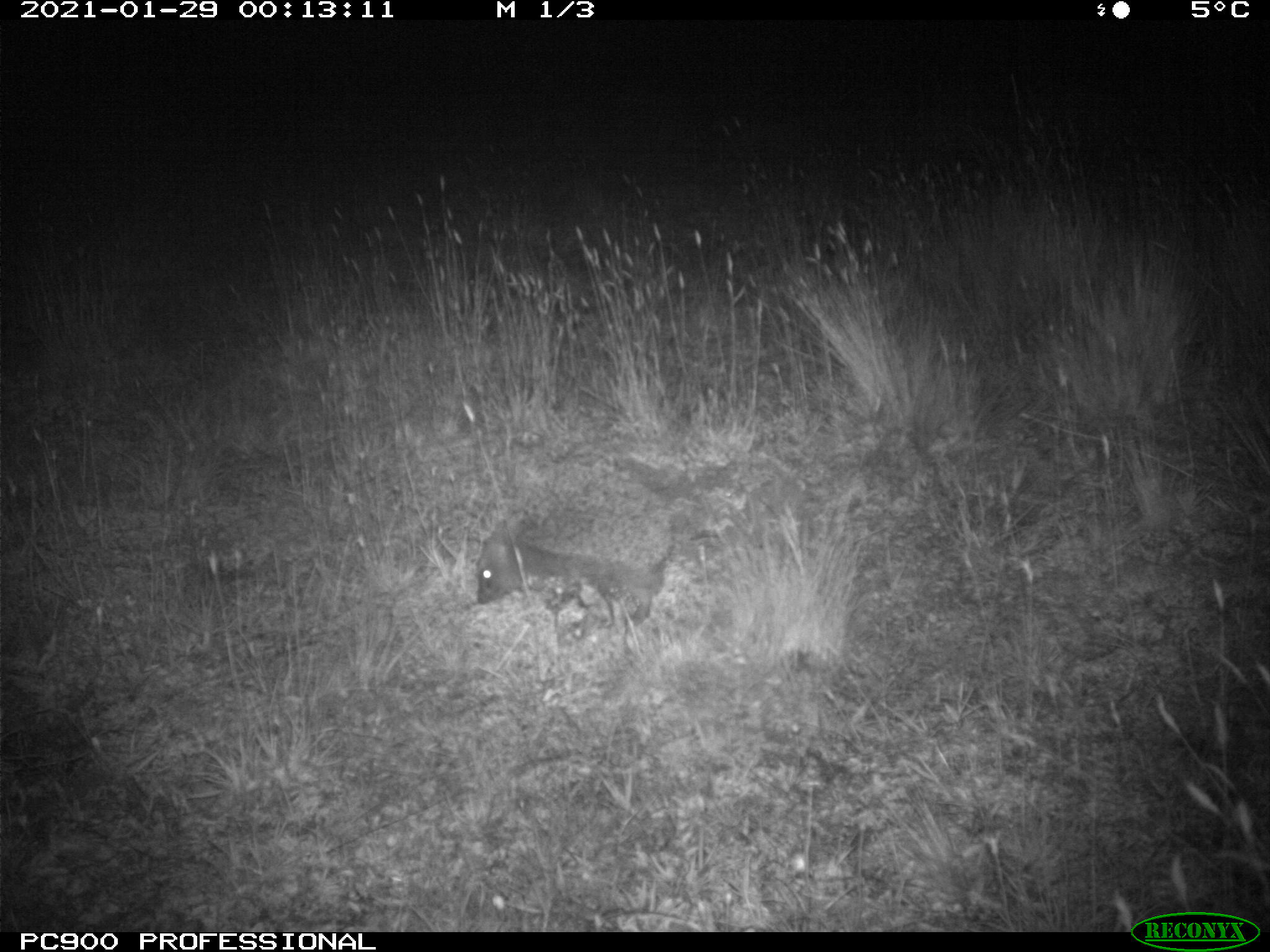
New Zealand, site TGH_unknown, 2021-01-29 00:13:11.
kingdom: Animalia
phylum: Chordata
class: Mammalia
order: Eulipotyphla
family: Erinaceidae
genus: Erinaceus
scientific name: Erinaceus europaeus europaeus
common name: european hedgehog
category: hedgehog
Hedgehog (european hedgehog) (Erinaceus europaeus europaeus).